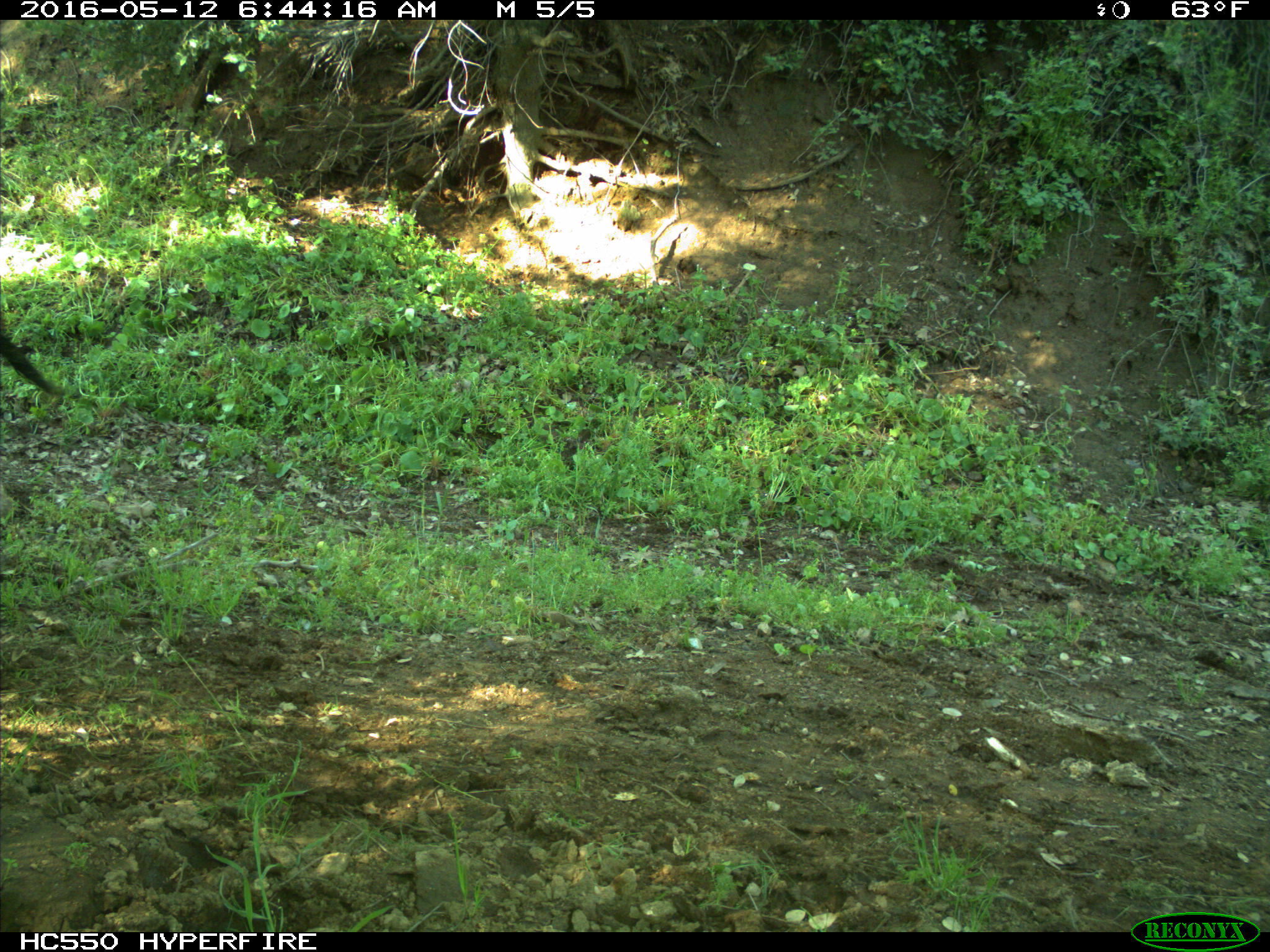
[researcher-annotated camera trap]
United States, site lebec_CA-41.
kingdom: Animalia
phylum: Chordata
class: Mammalia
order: Artiodactyla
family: Bovidae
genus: Bos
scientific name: Bos taurus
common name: domestic cow